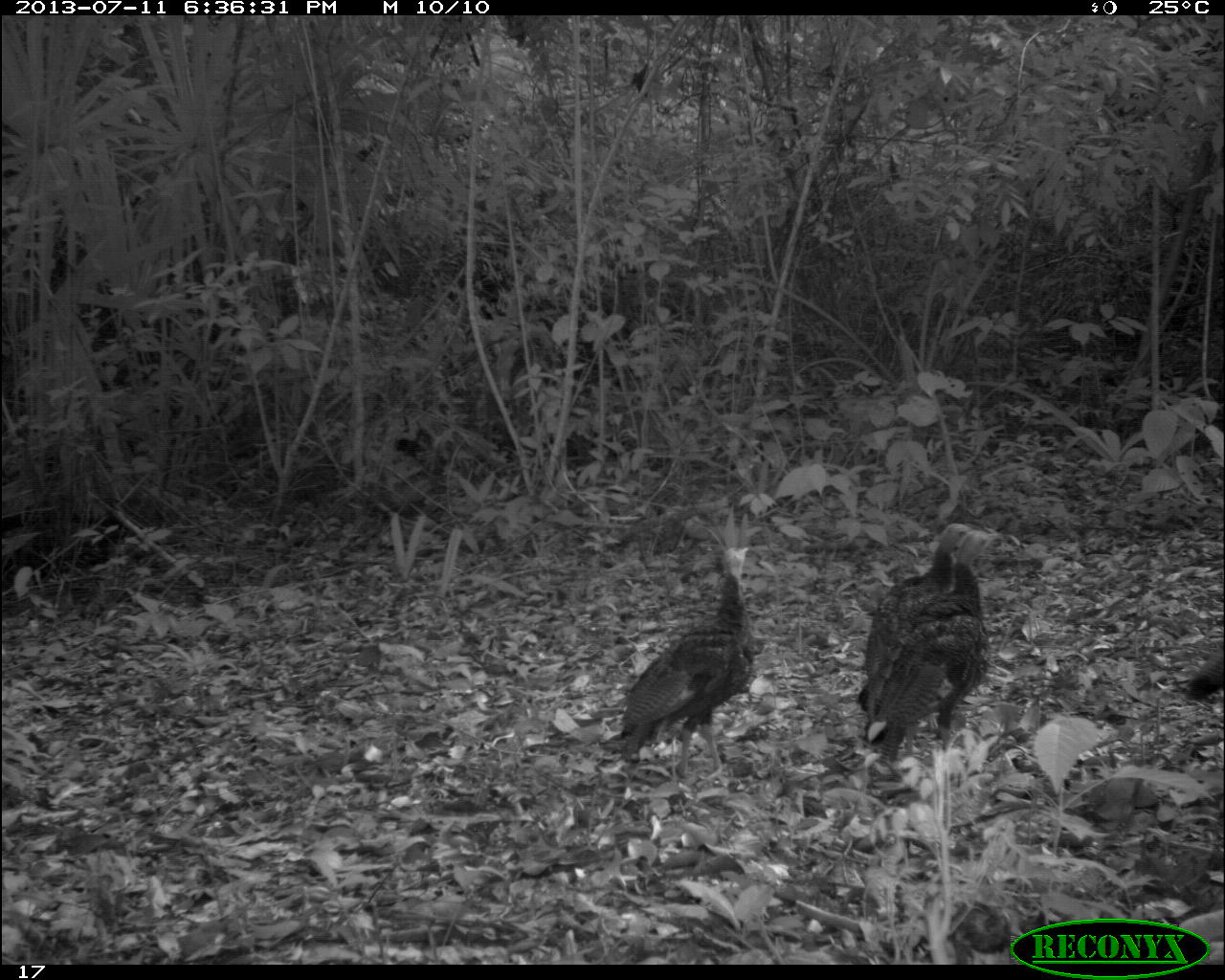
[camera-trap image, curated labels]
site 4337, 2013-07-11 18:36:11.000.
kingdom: Animalia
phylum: Chordata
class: Aves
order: Galliformes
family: Phasianidae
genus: Meleagris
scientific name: Meleagris ocellata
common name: ocellated turkey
Meleagris ocellata (ocellated turkey), count 5.